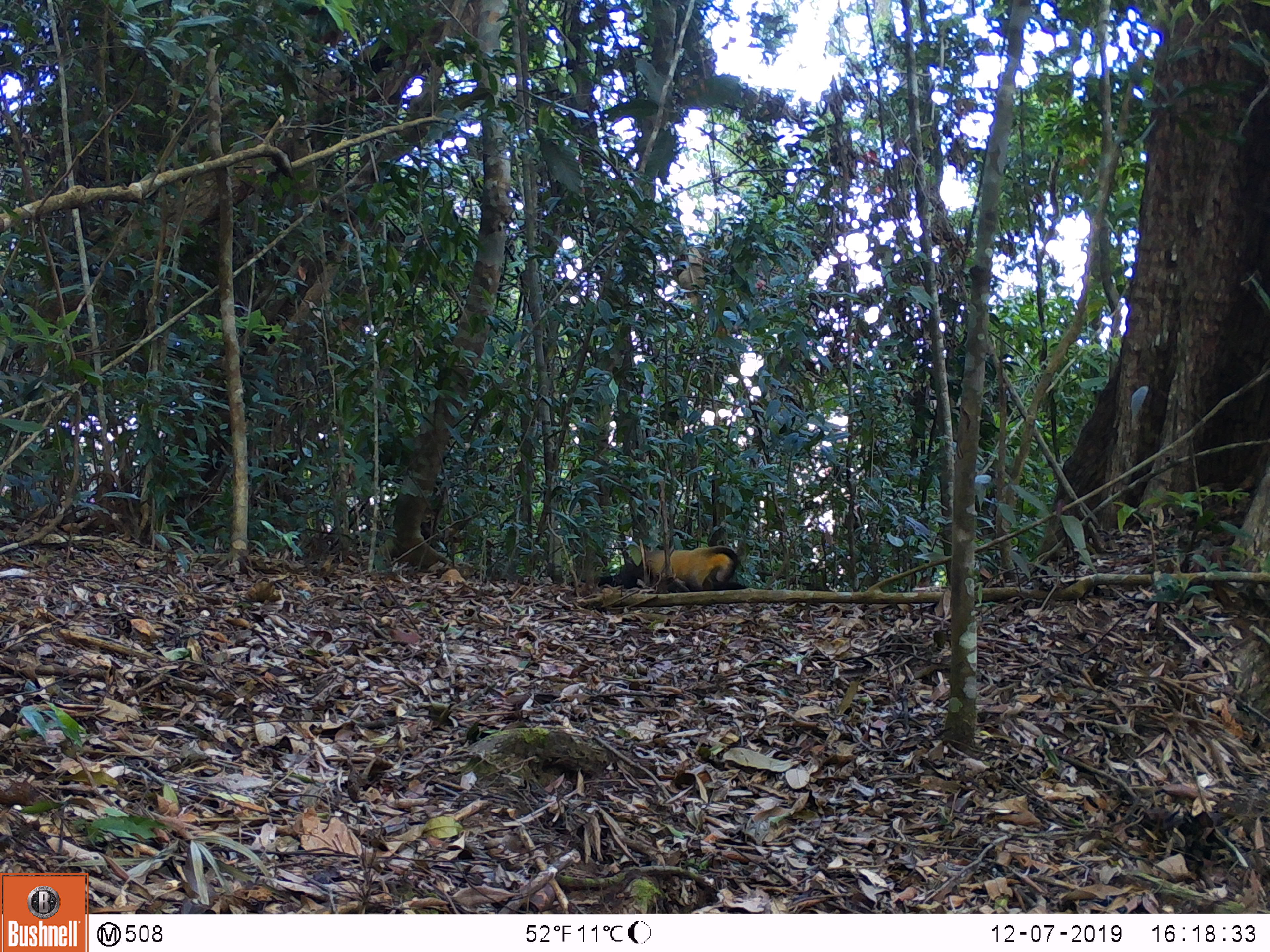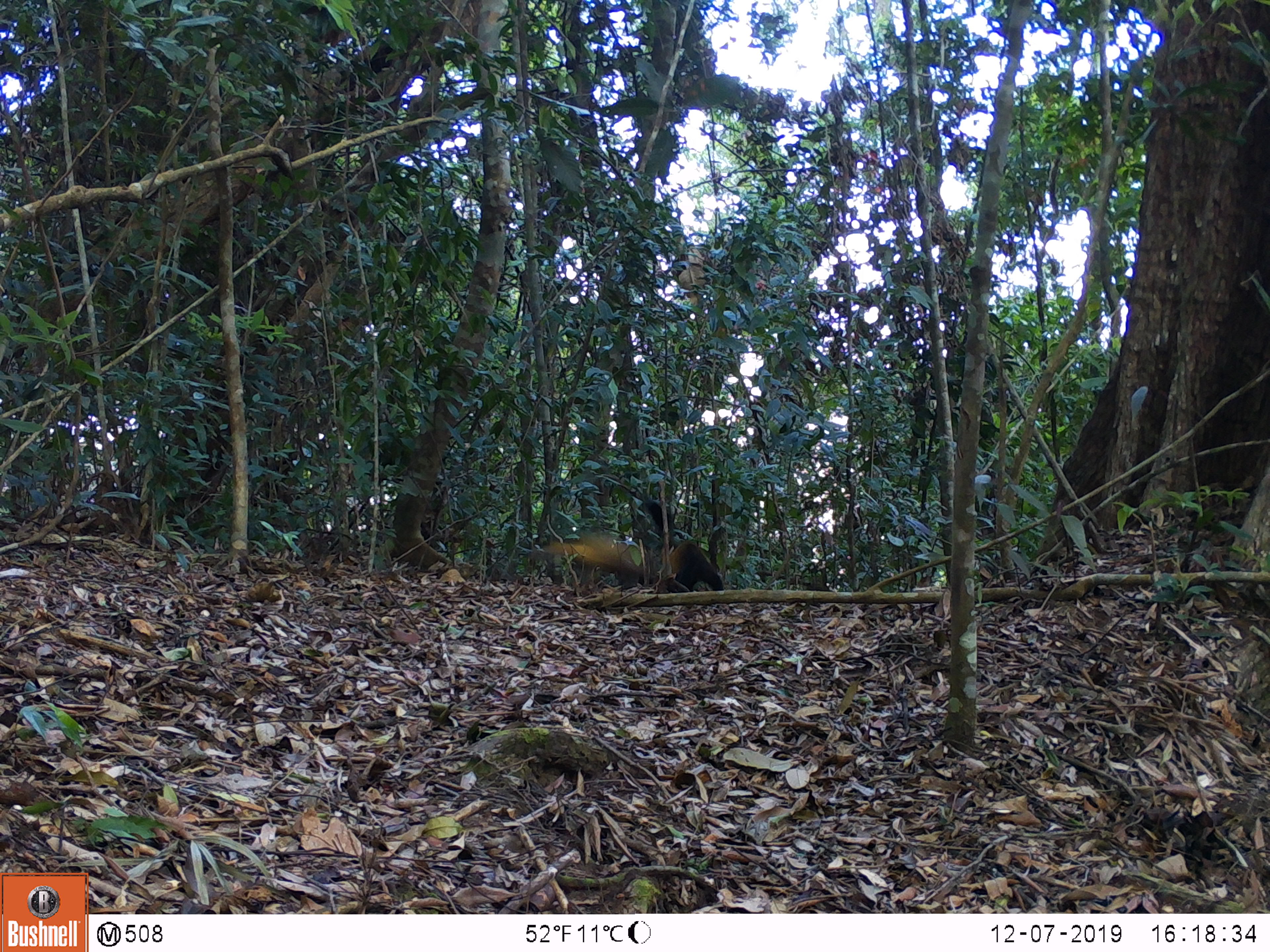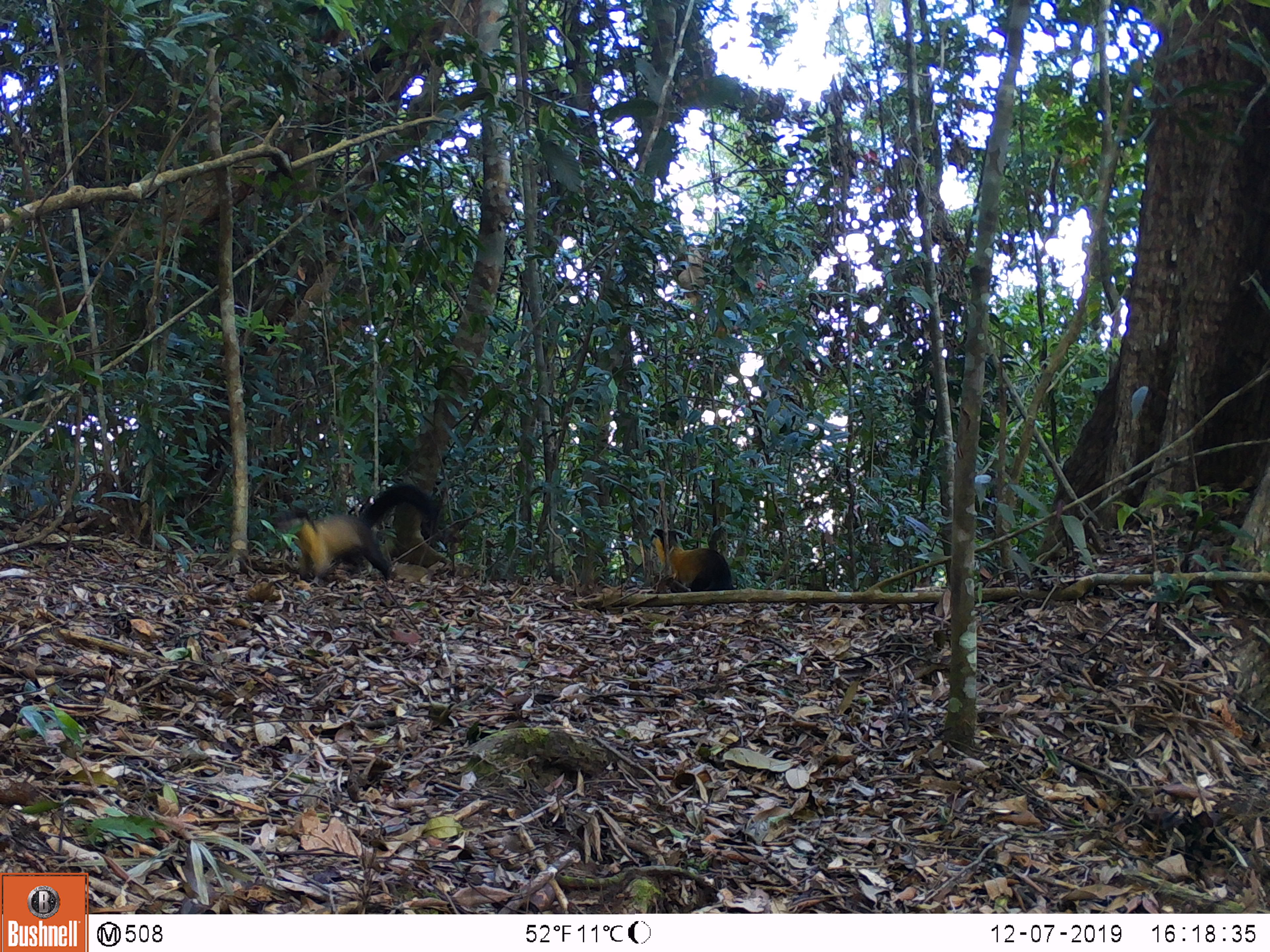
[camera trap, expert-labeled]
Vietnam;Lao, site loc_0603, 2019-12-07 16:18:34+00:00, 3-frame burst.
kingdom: Animalia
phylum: Chordata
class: Mammalia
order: Carnivora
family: Mustelidae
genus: Martes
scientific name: Martes flavigula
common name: yellow-throated marten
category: yellow throated marten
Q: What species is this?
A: Yellow throated marten (yellow-throated marten) (Martes flavigula).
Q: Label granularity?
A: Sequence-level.